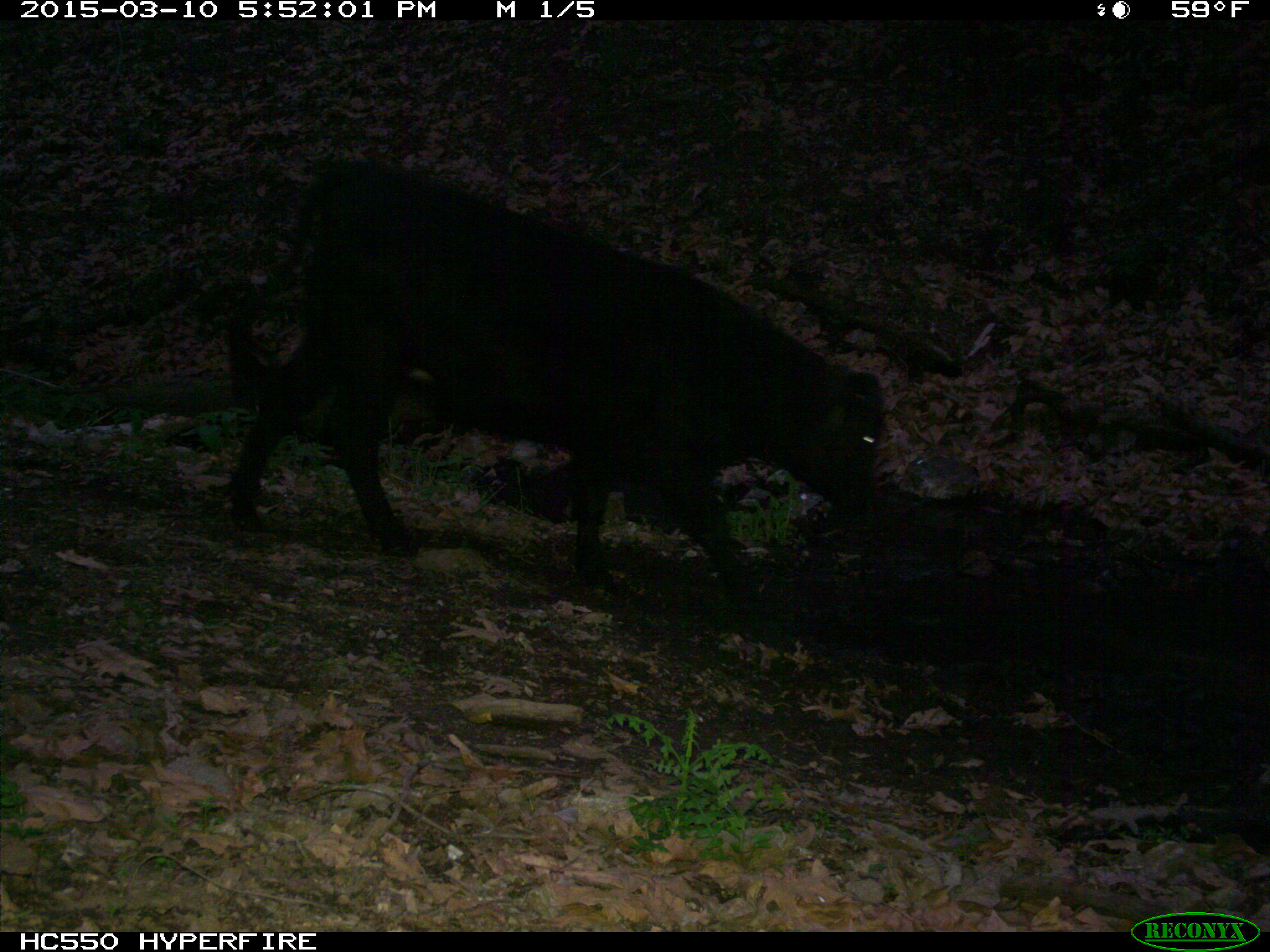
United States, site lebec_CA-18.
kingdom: Animalia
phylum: Chordata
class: Mammalia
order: Artiodactyla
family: Bovidae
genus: Bos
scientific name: Bos taurus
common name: domestic cow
Bos taurus (domestic cow).